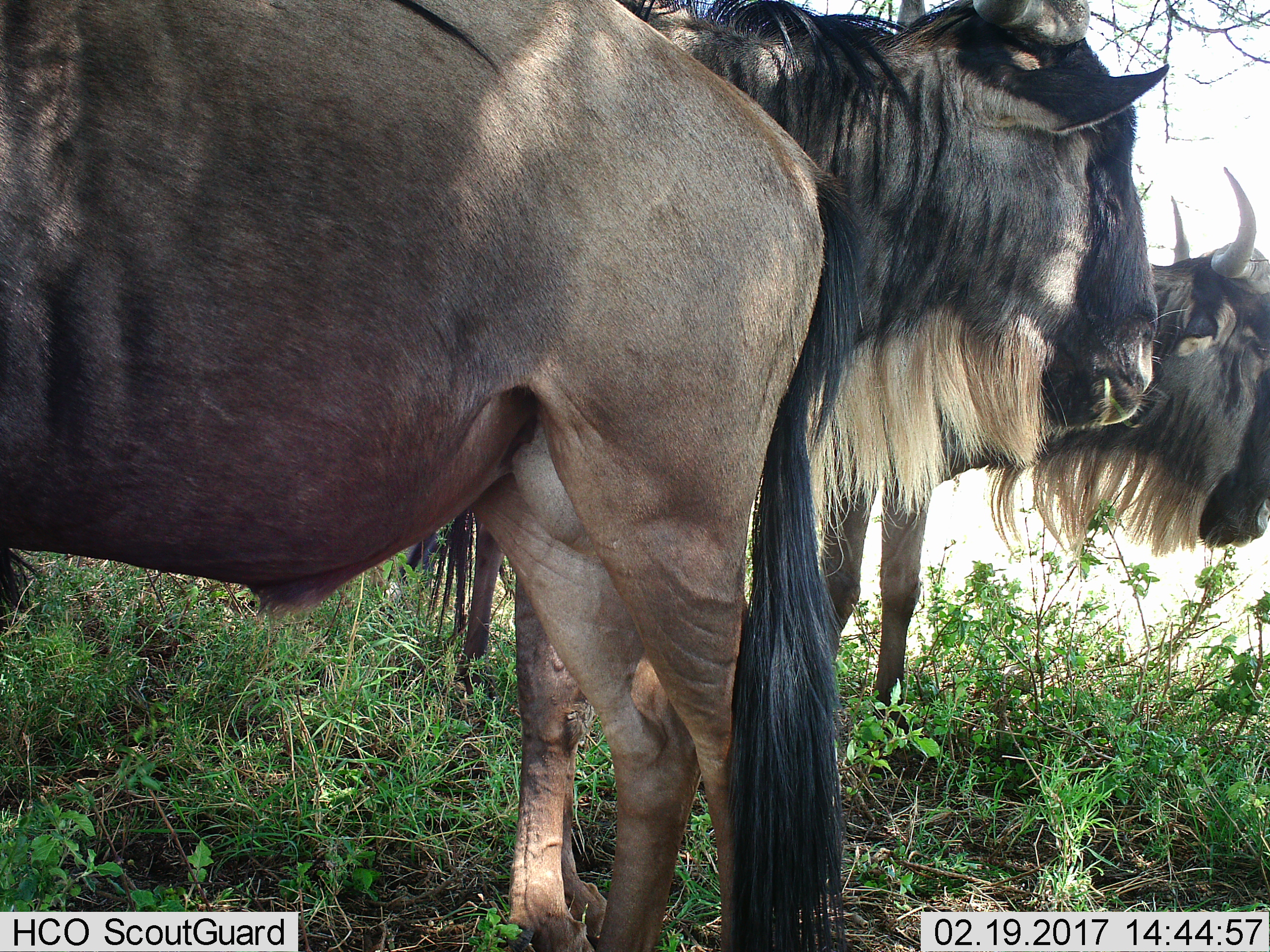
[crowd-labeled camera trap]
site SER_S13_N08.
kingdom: Animalia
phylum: Chordata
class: Mammalia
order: Artiodactyla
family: Bovidae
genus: Connochaetes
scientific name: Connochaetes taurinus taurinus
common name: blue wildebeest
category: wildebeestblue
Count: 3.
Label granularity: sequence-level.